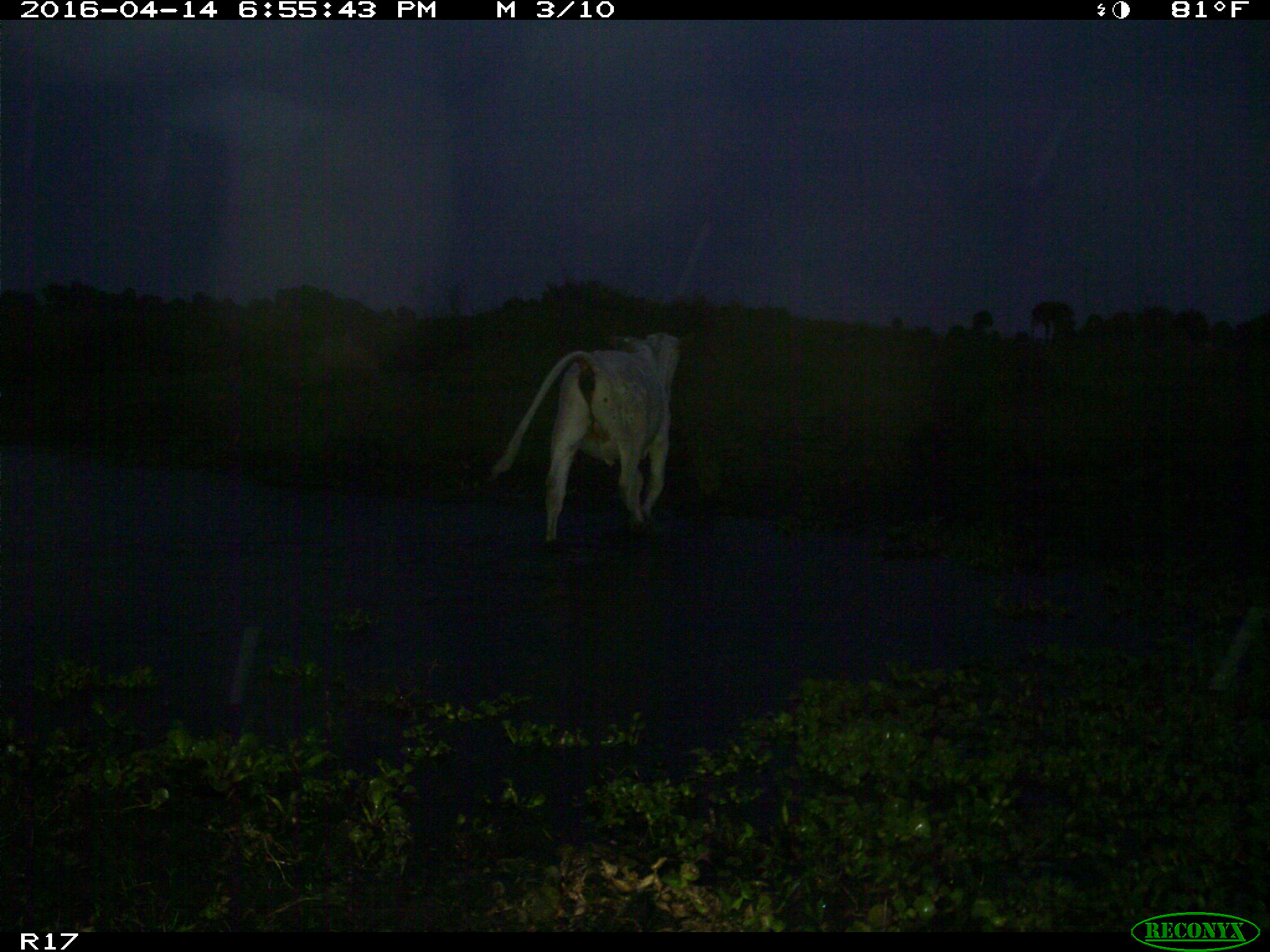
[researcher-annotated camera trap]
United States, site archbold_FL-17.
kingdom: Animalia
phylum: Chordata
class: Mammalia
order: Artiodactyla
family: Bovidae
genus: Bos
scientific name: Bos taurus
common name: domestic cow